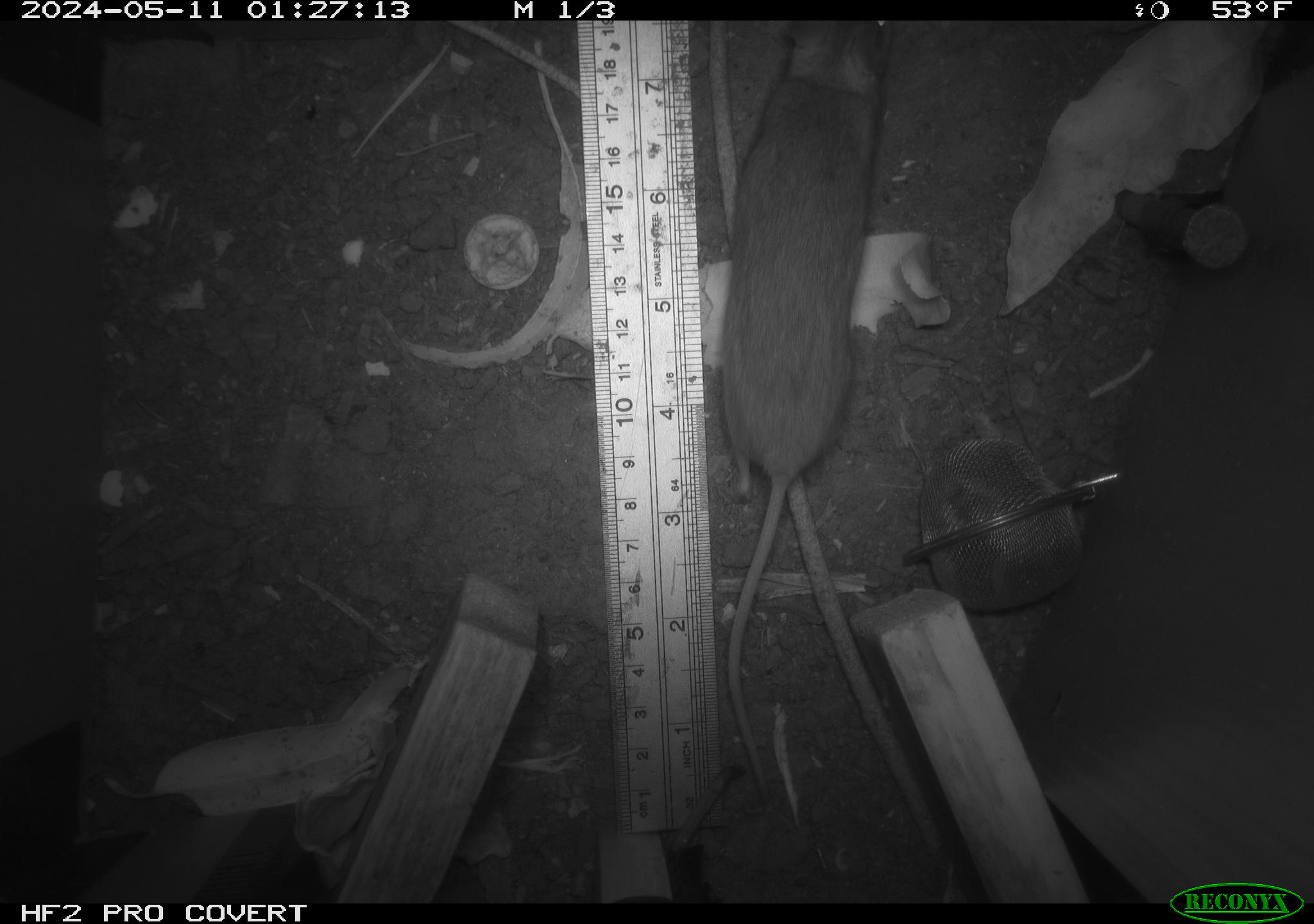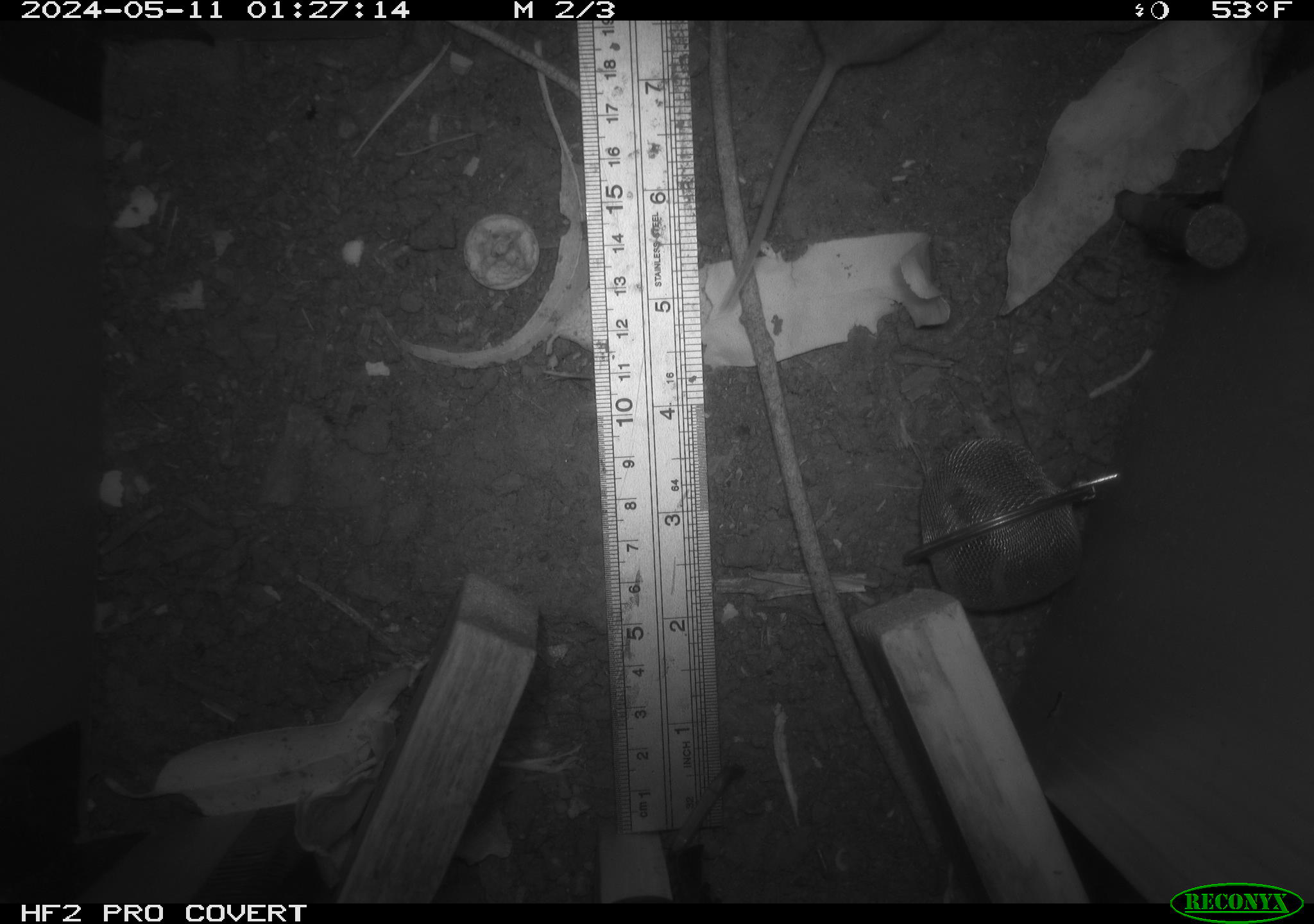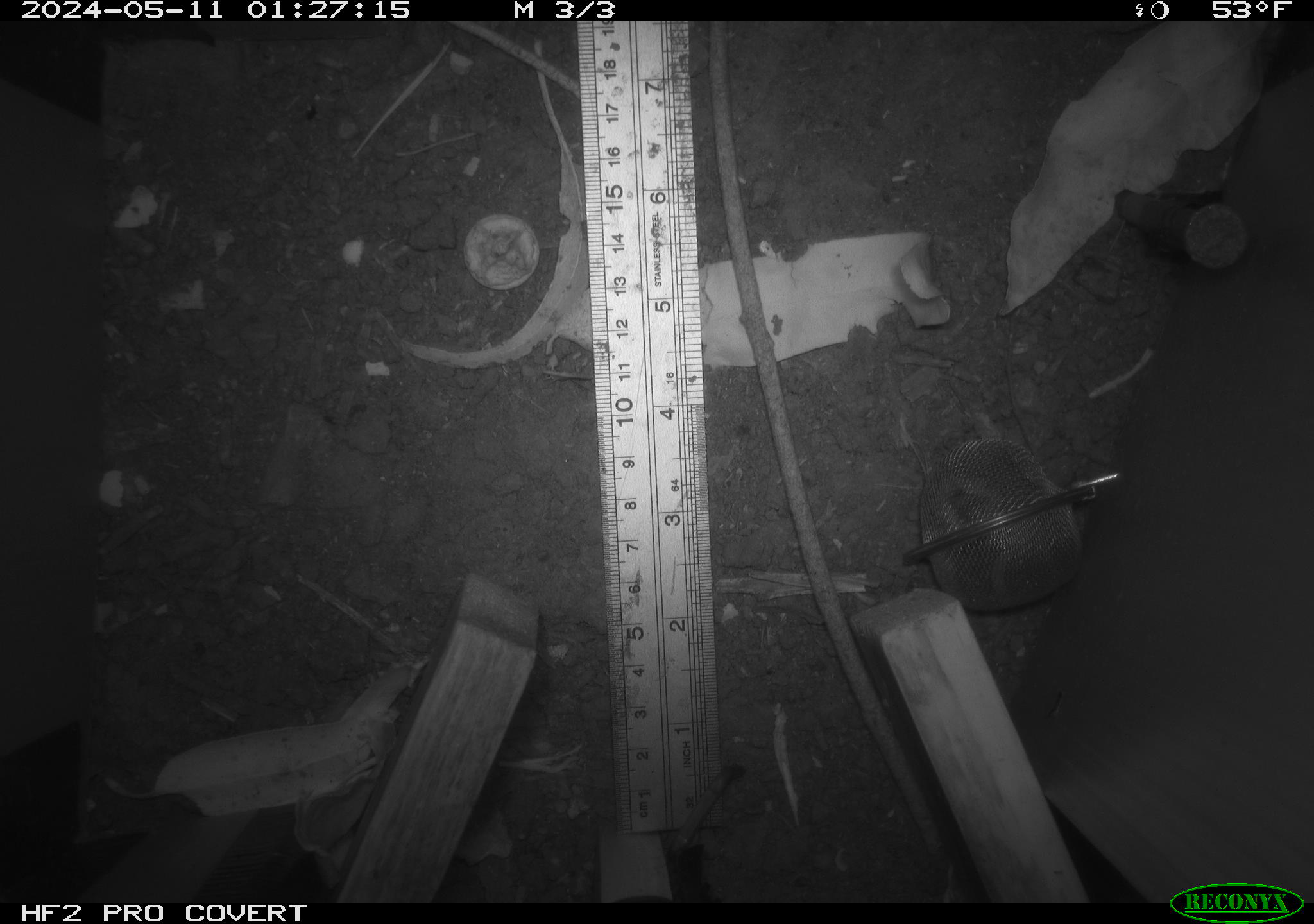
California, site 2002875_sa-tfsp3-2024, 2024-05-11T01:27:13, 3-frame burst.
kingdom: Animalia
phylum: Chordata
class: Mammalia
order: Rodentia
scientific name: Rodentia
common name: mouse species